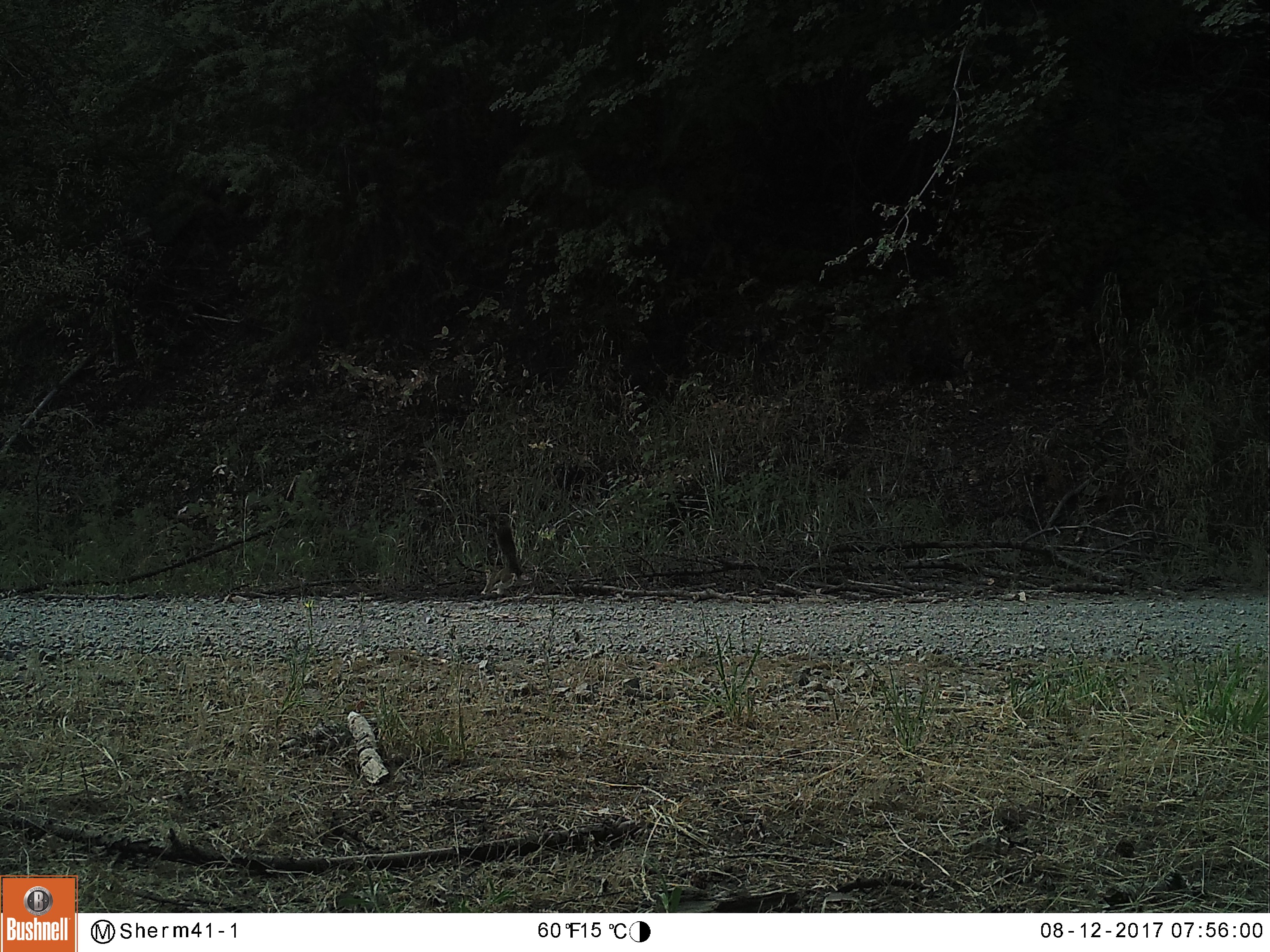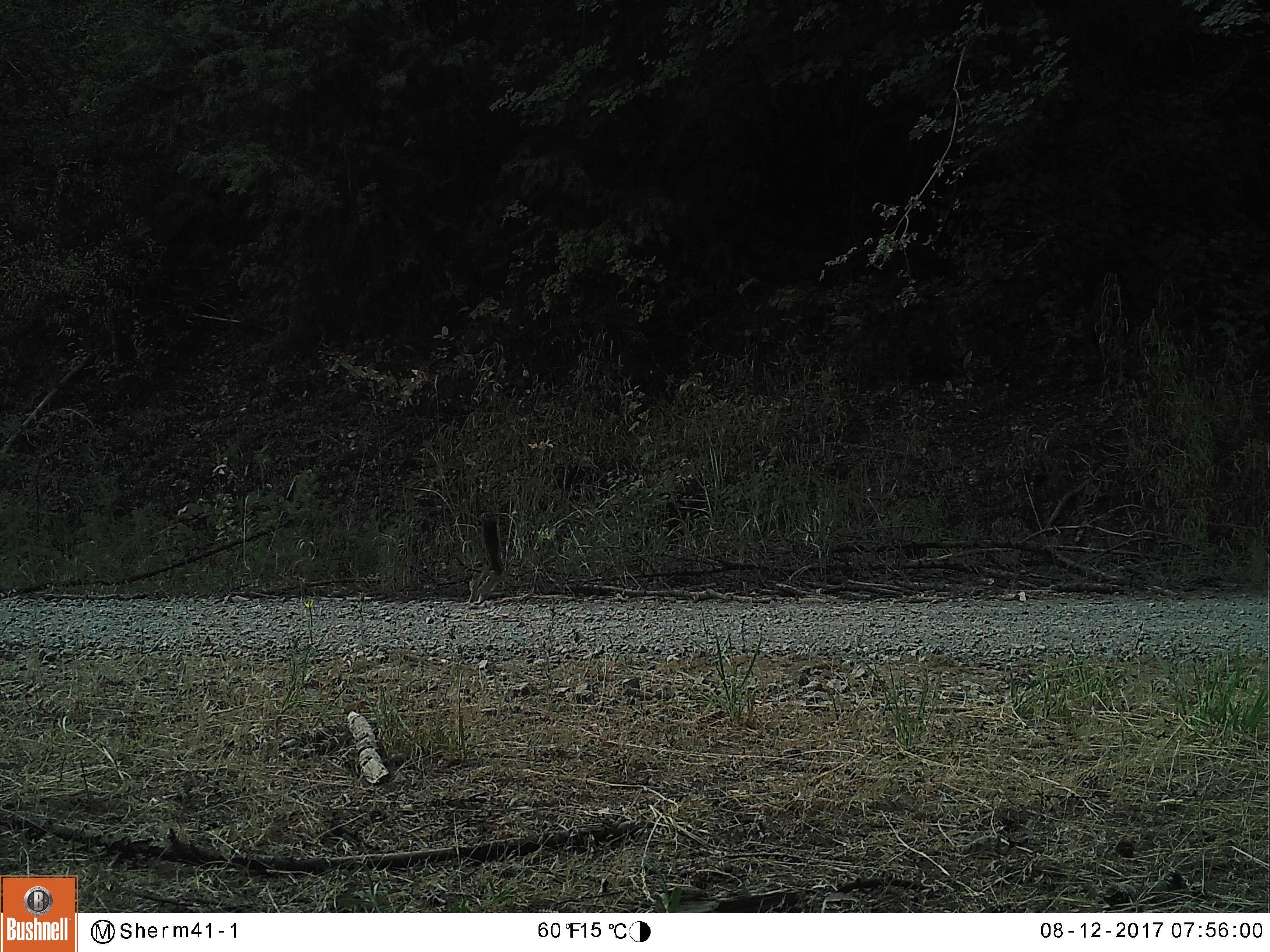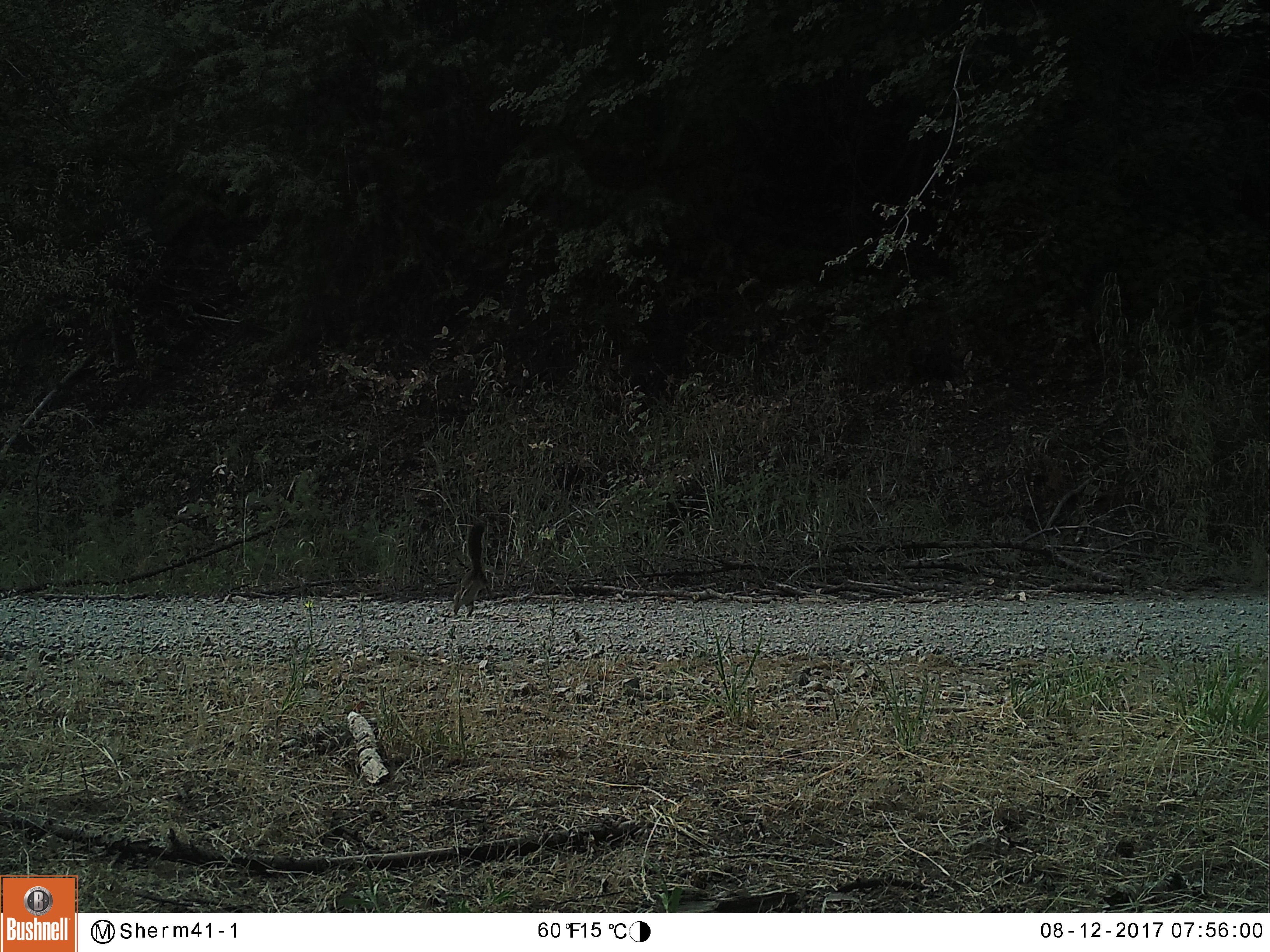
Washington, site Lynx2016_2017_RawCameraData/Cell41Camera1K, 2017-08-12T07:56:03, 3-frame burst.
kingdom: Animalia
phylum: Chordata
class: Mammalia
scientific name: Mammalia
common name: small mammal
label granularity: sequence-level